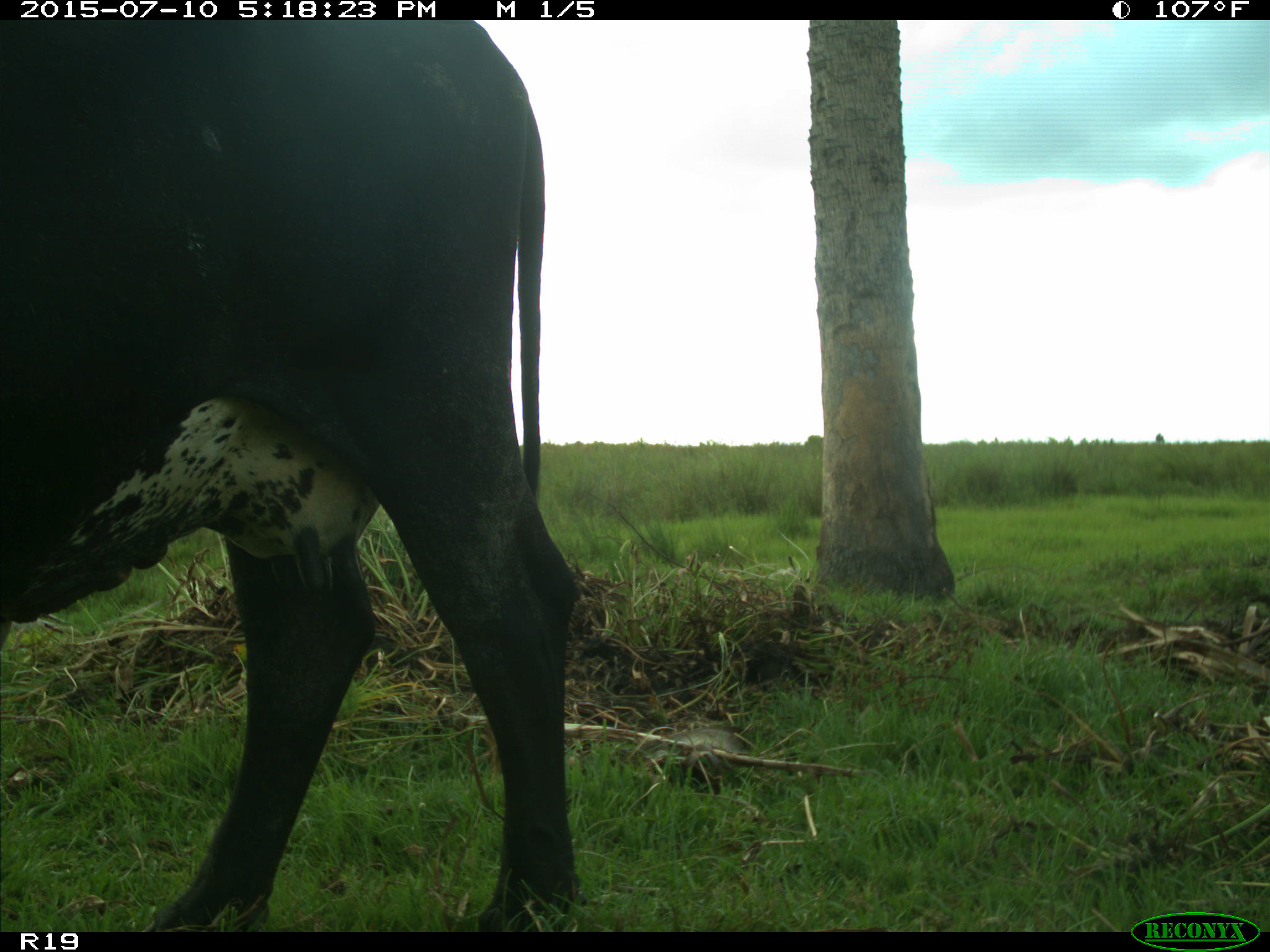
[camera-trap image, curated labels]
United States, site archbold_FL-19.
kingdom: Animalia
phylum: Chordata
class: Mammalia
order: Artiodactyla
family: Bovidae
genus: Bos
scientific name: Bos taurus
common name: domestic cow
Bos taurus (domestic cow).